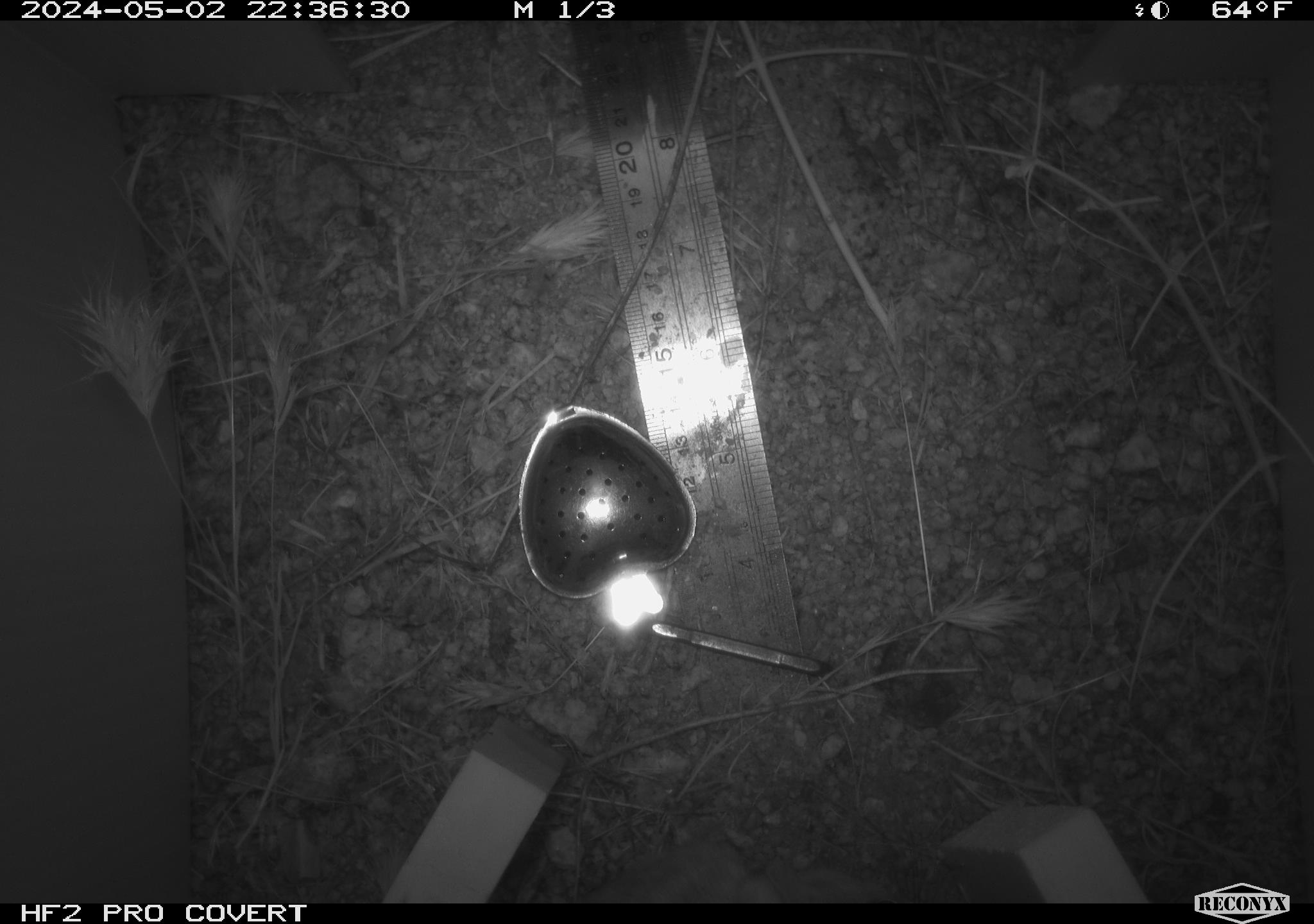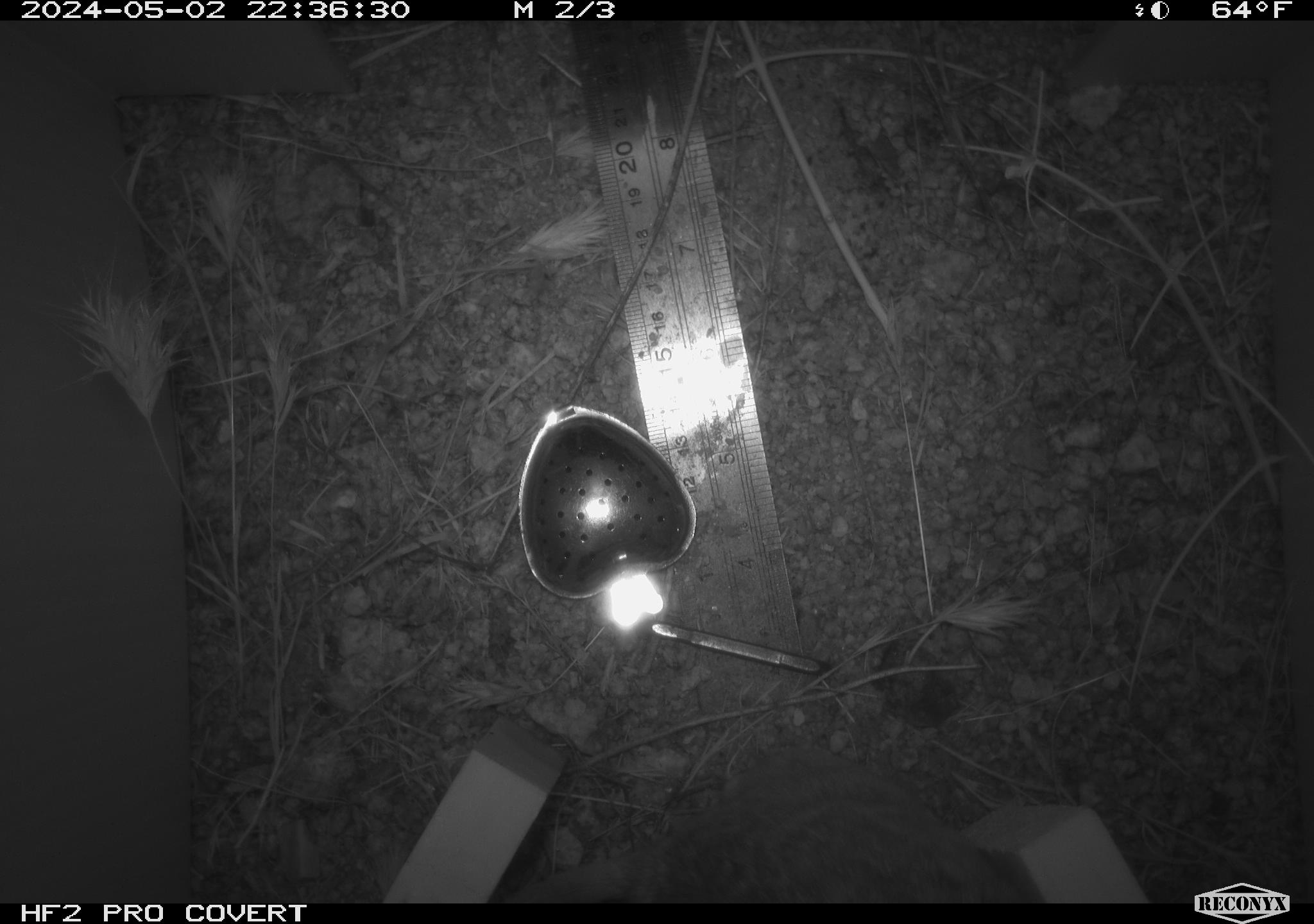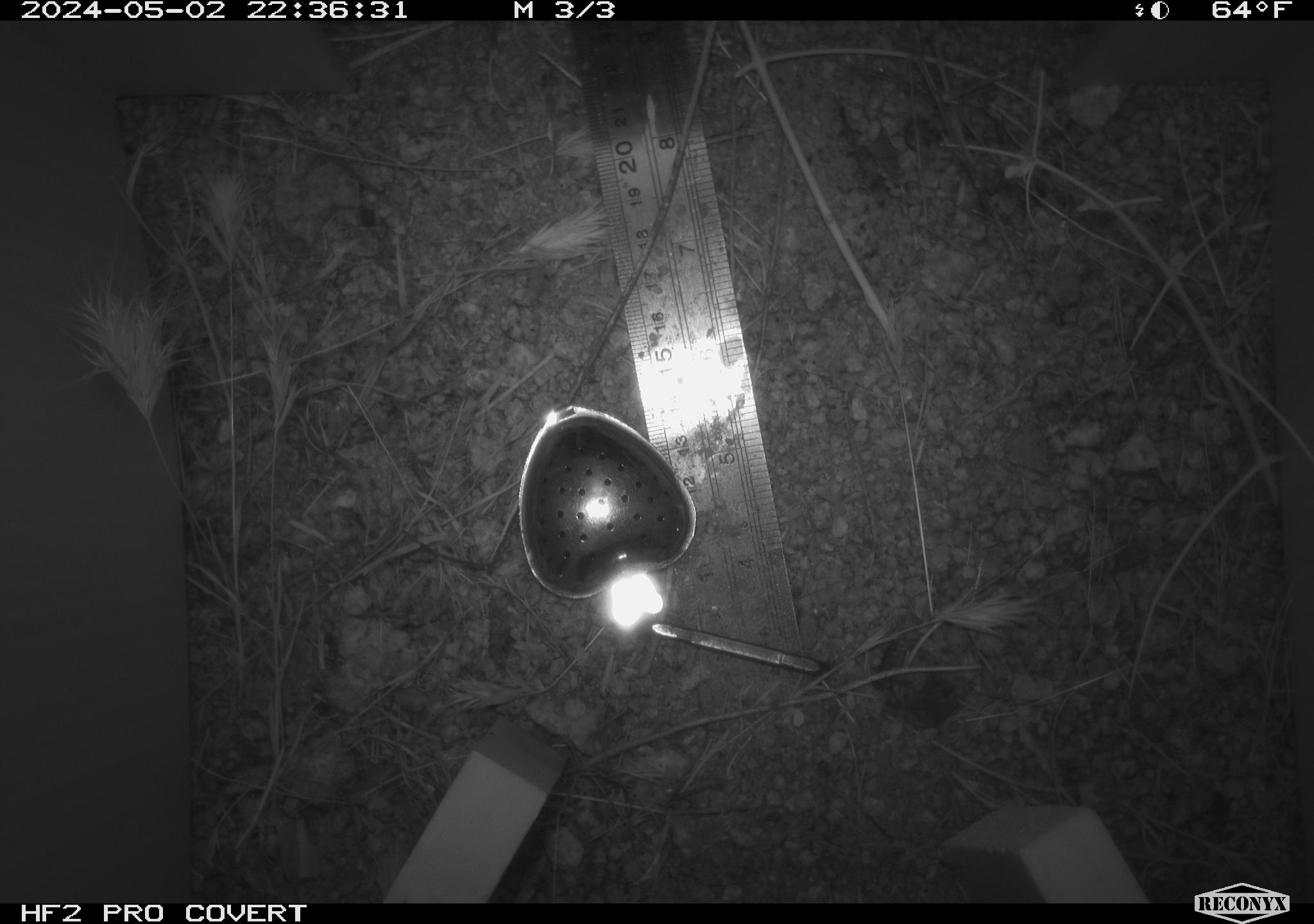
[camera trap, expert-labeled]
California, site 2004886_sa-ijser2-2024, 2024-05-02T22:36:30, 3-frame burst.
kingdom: Animalia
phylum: Chordata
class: Mammalia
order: Rodentia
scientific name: Rodentia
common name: woodrat or rat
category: woodrat or rat species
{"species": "woodrat or rat species (woodrat or rat) (Rodentia)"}